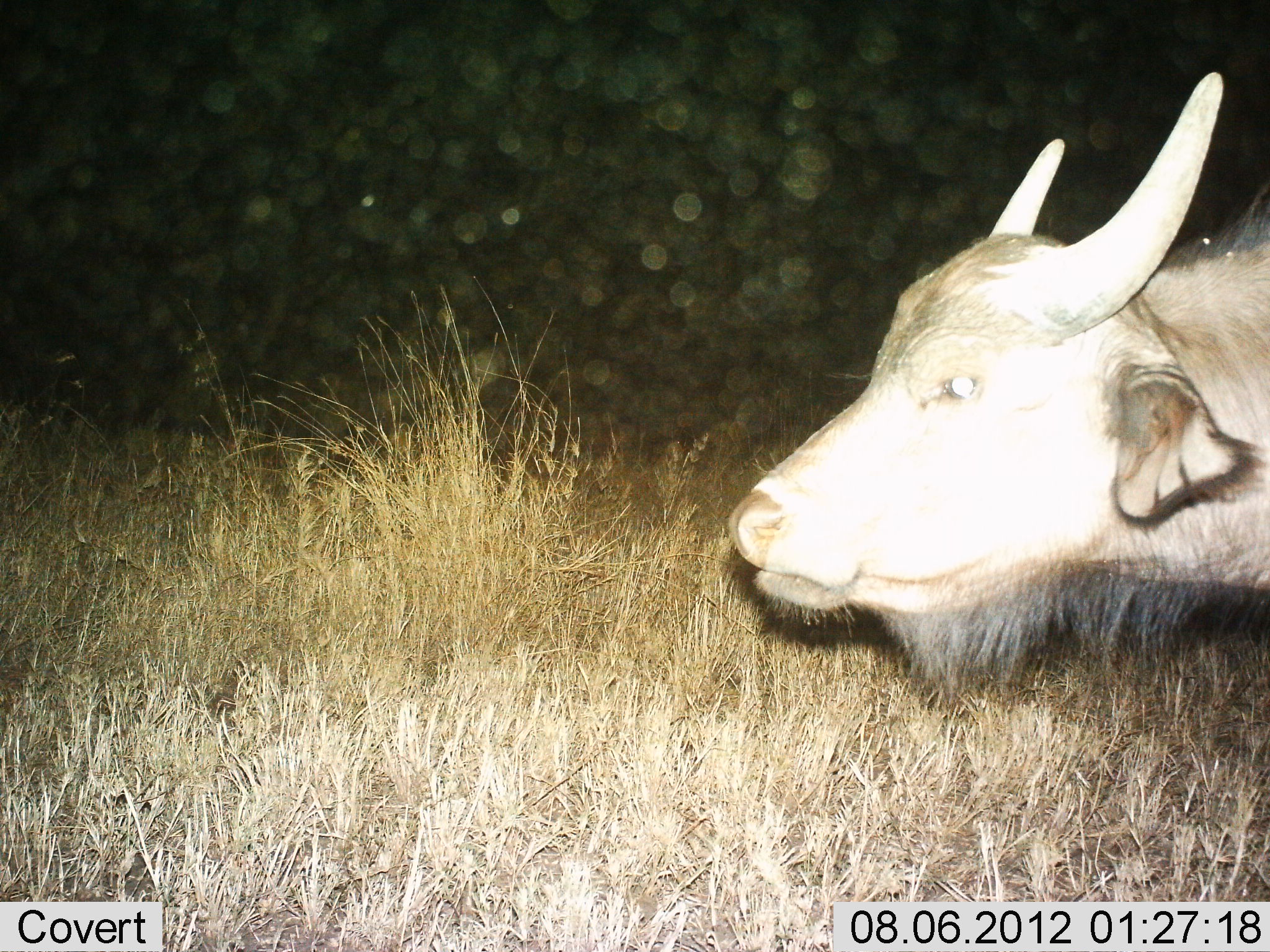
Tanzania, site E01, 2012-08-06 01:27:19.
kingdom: Animalia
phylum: Chordata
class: Mammalia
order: Artiodactyla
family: Bovidae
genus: Syncerus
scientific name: Syncerus caffer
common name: cape buffalo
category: buffalo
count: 1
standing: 60%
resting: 0%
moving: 40%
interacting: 0%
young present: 0%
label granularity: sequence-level